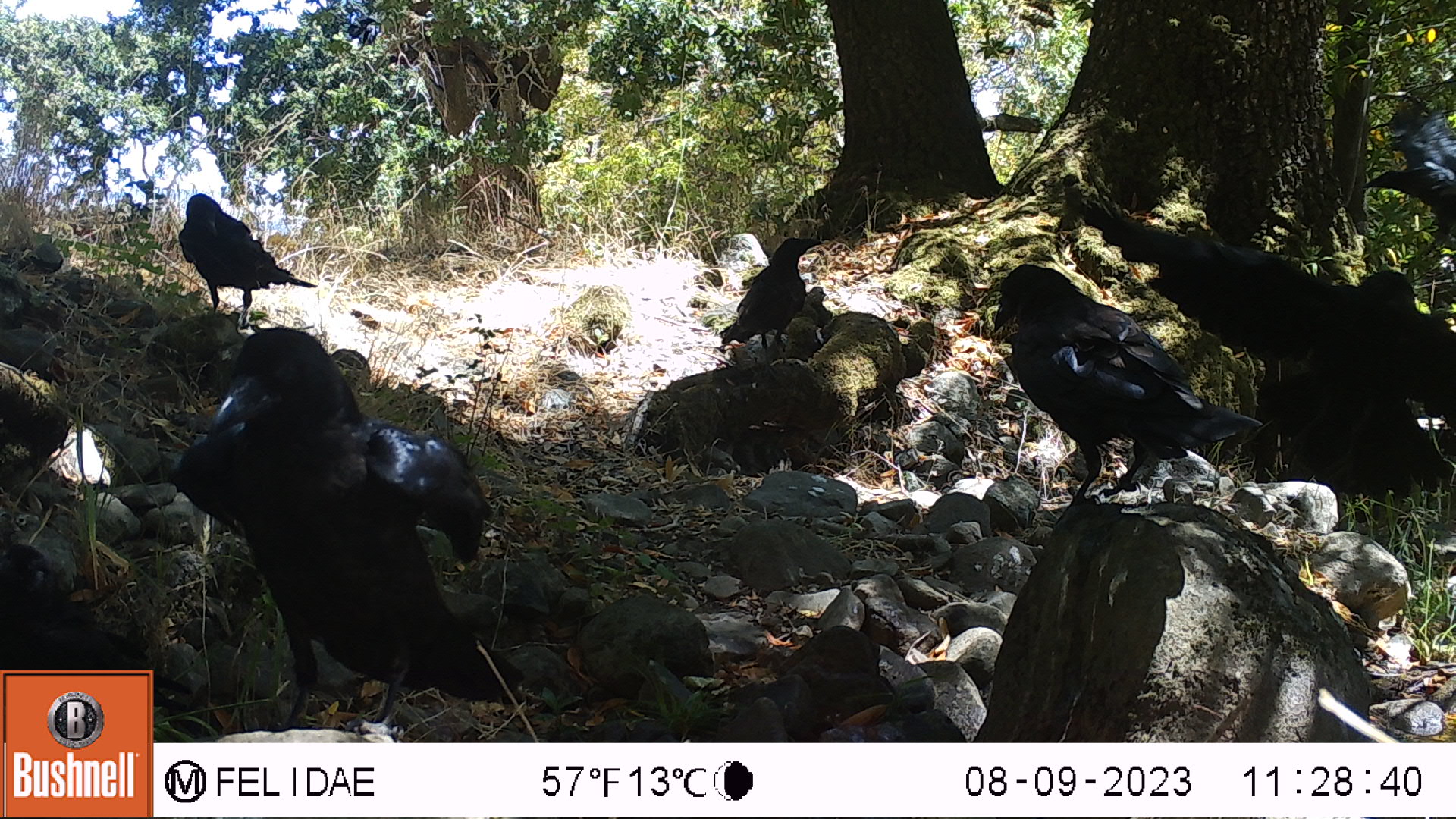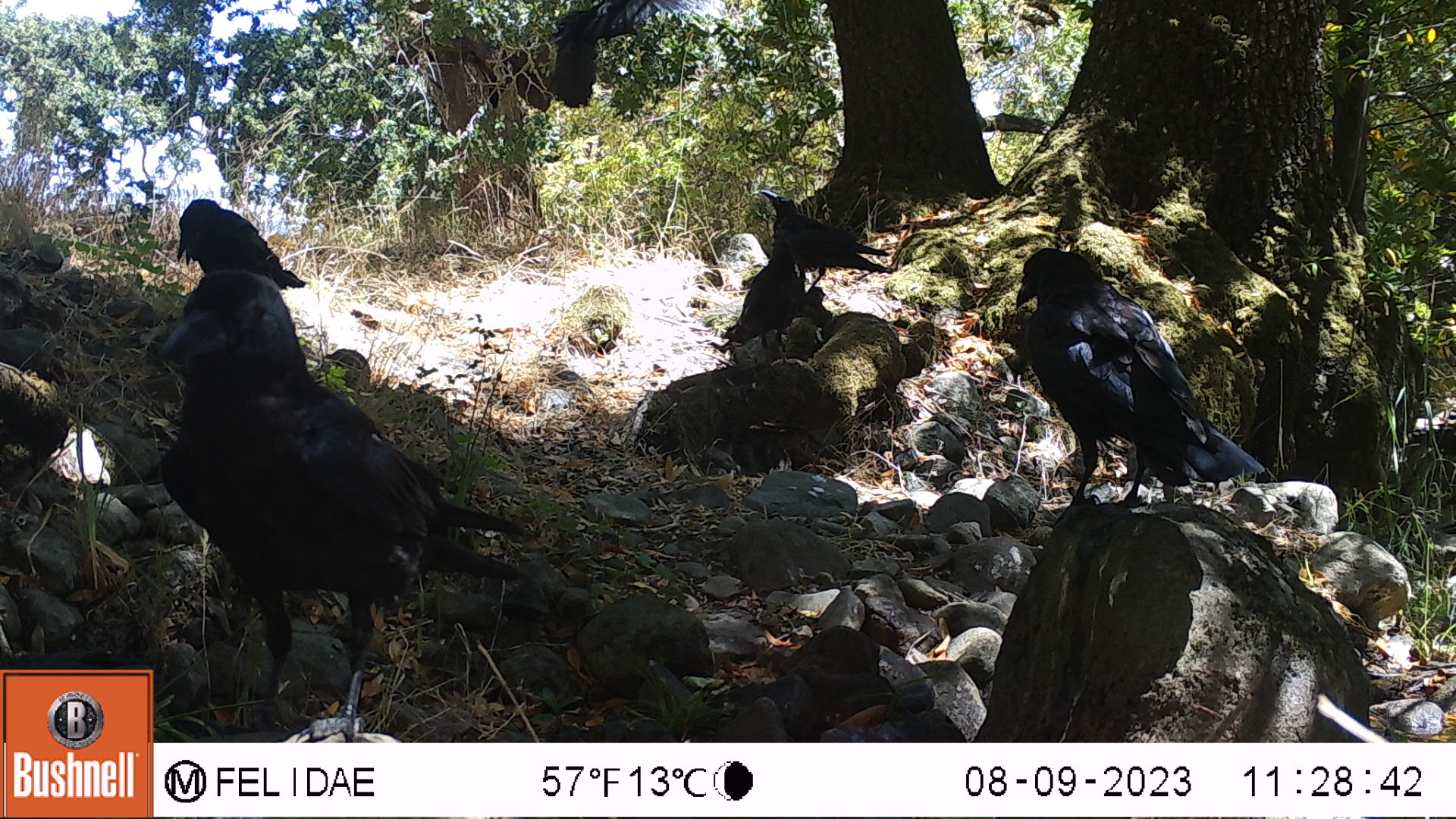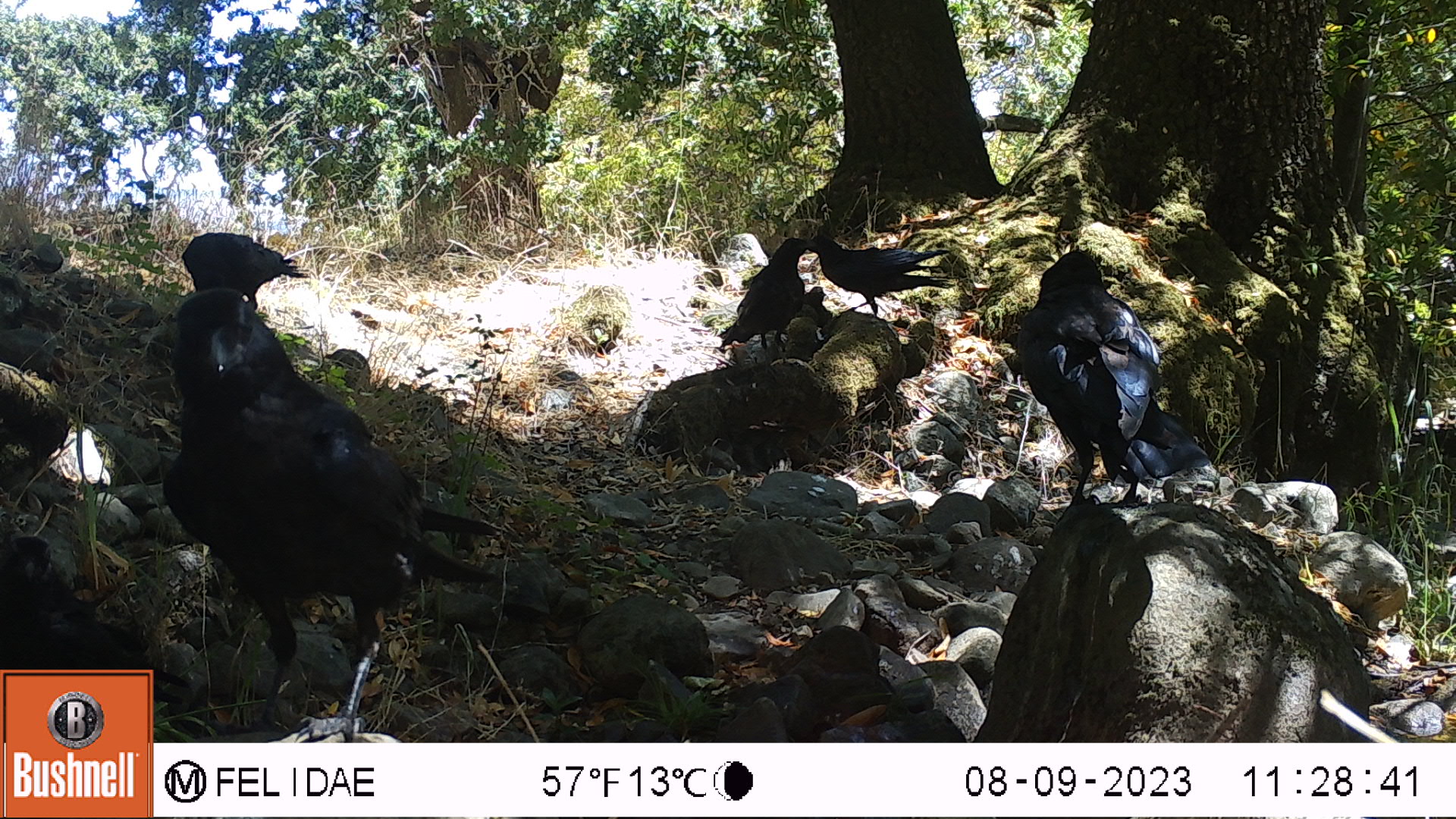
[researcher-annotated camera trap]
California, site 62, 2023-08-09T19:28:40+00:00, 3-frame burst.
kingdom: Animalia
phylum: Chordata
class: Aves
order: Passeriformes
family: Corvidae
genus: Corvus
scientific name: Corvus brachyrhynchos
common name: american crow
American crow (Corvus brachyrhynchos).